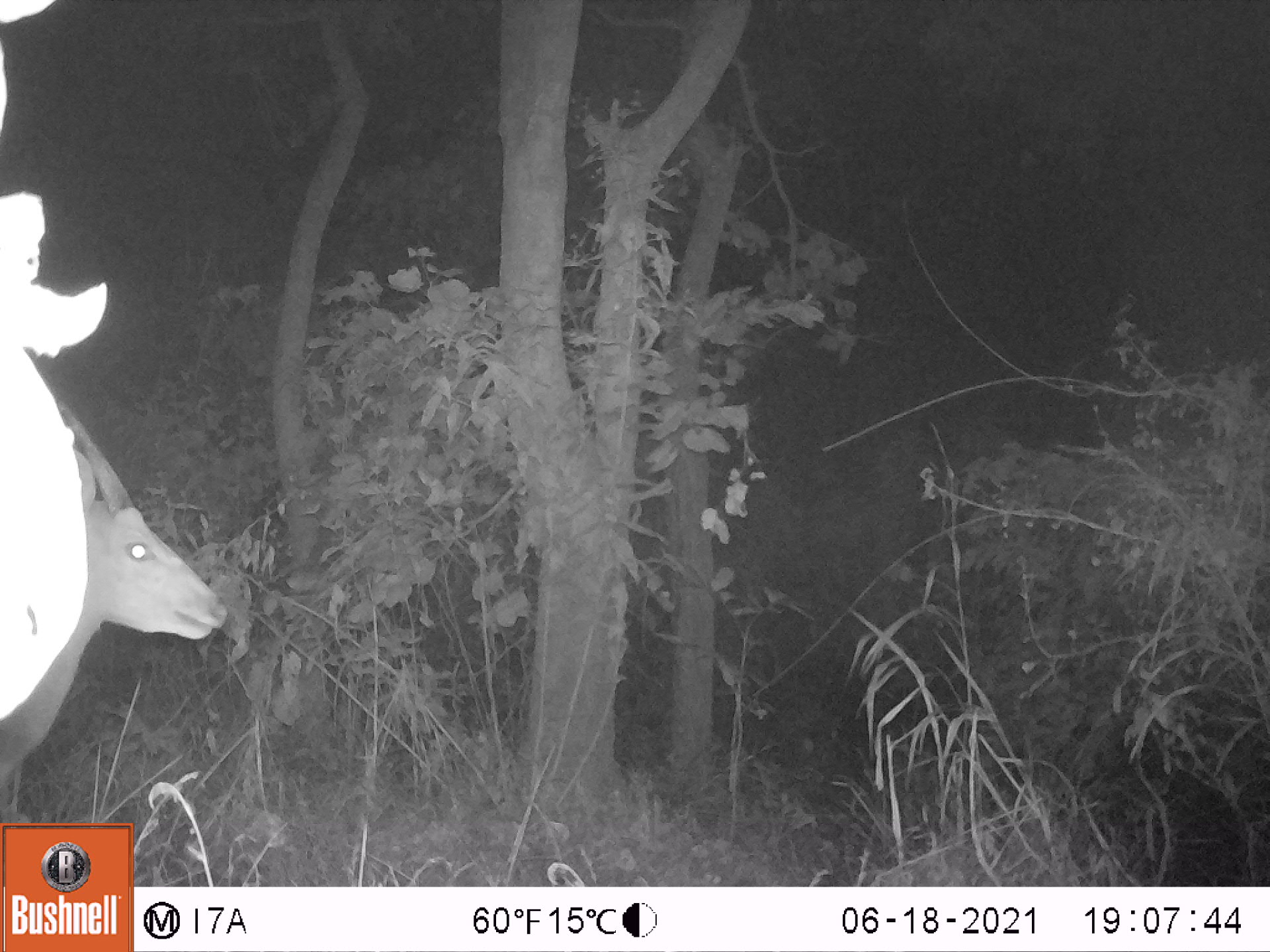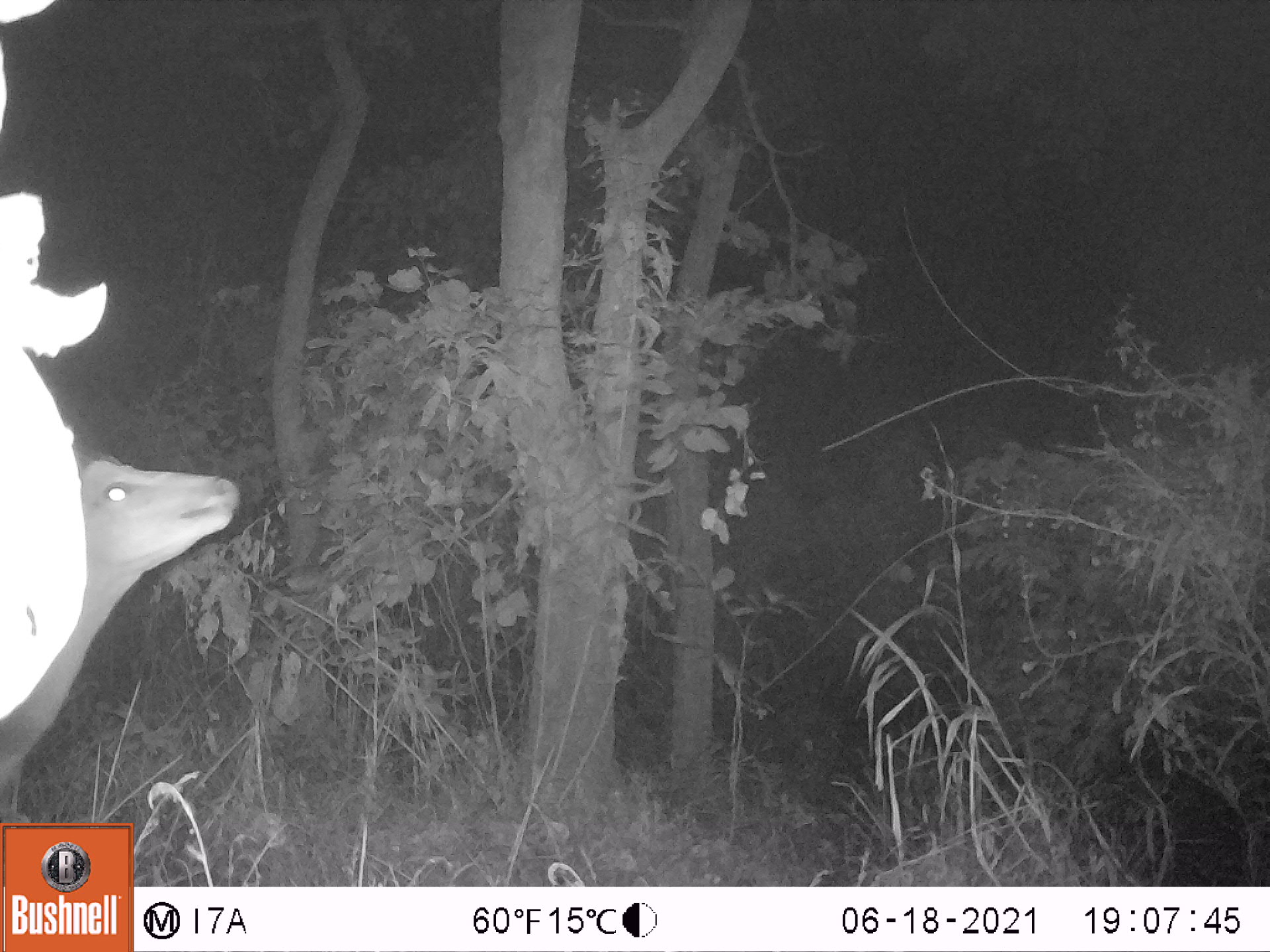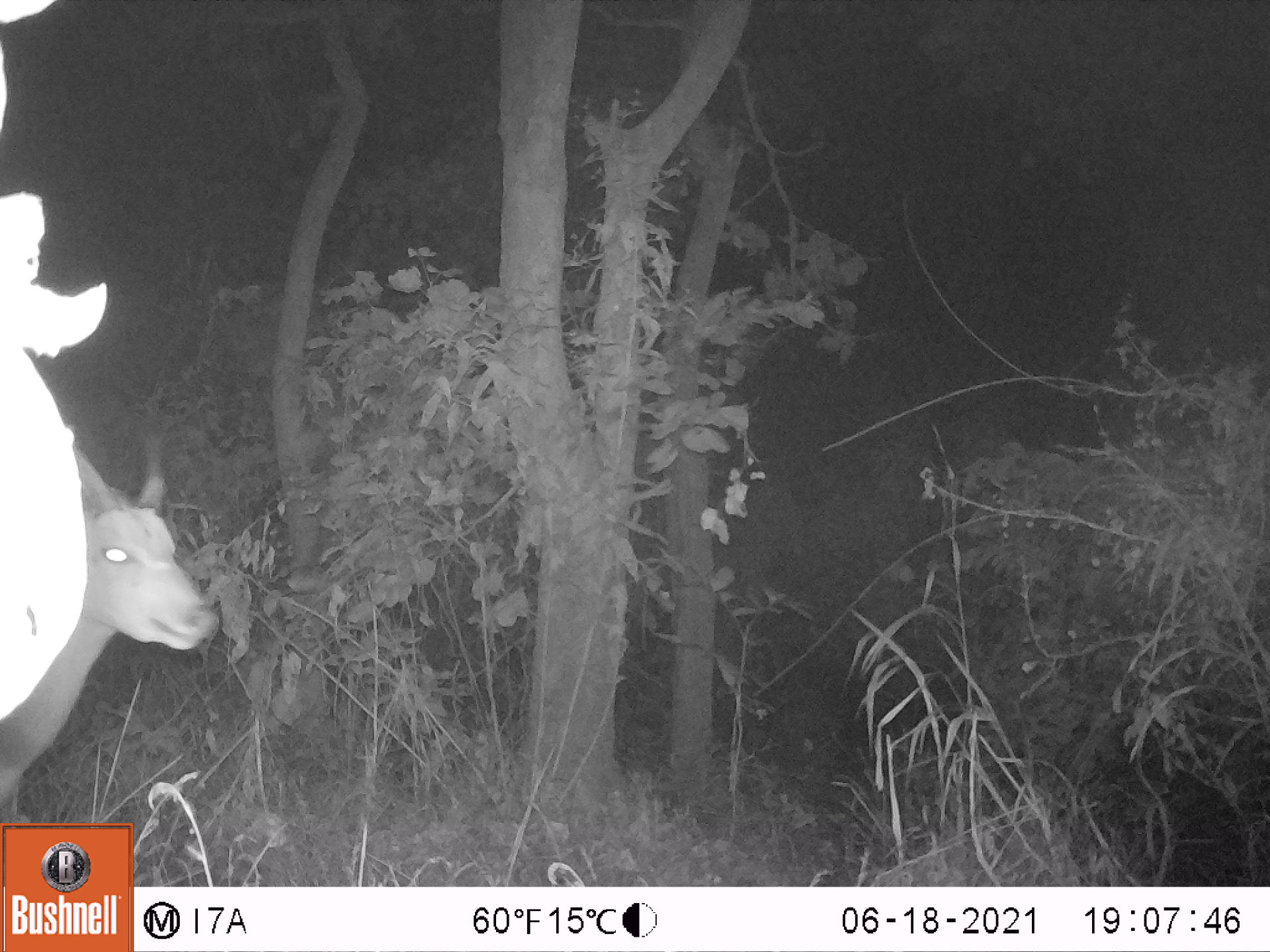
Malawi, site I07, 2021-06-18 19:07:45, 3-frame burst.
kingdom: Animalia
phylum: Chordata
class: Mammalia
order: Artiodactyla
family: Bovidae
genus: Tragelaphus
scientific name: Tragelaphus sylvaticus sylvaticus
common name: cape bushbuck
Cape bushbuck (Tragelaphus sylvaticus sylvaticus), count 1.